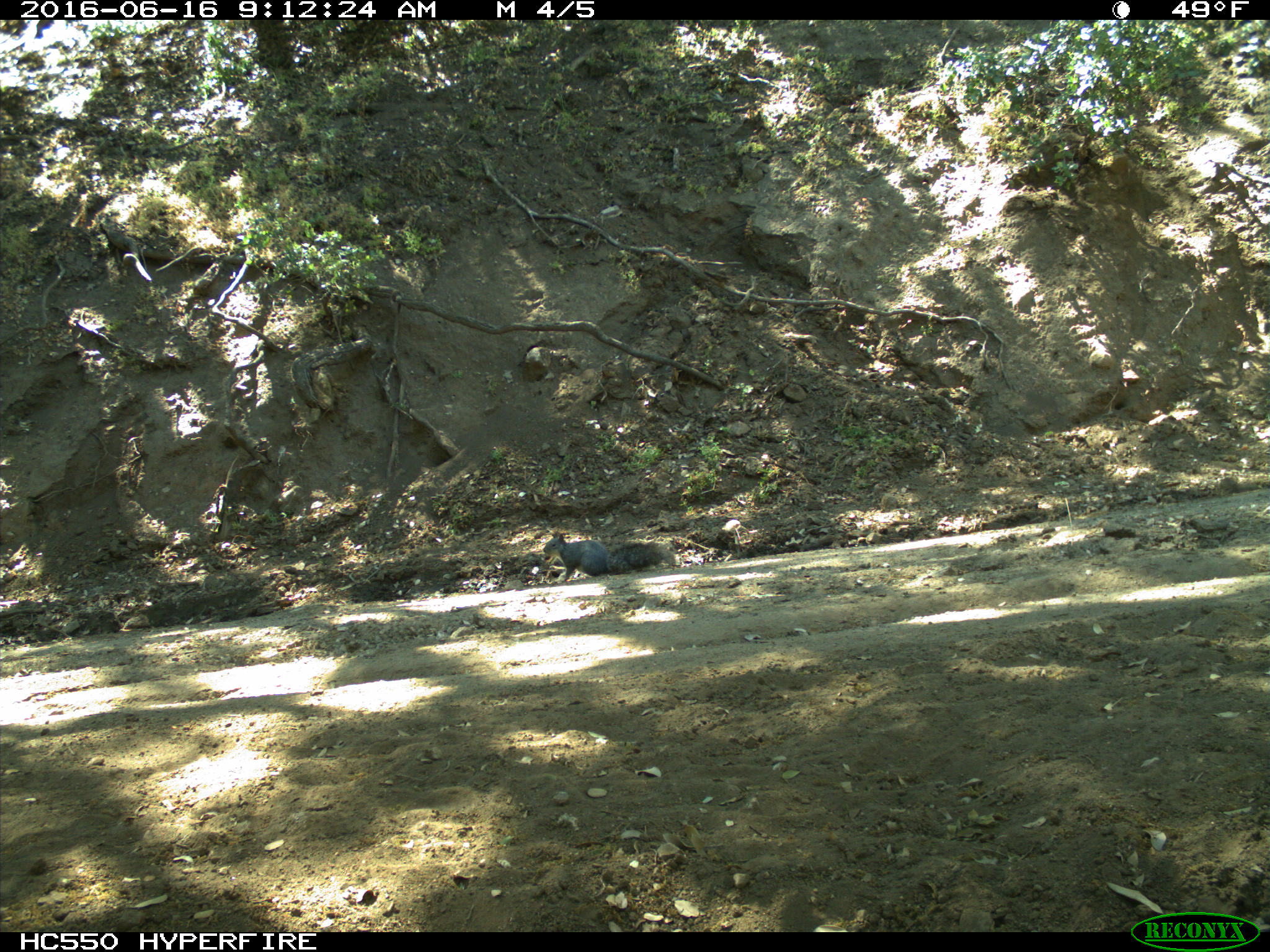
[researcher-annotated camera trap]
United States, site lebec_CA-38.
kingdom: Animalia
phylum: Chordata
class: Mammalia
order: Rodentia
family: Sciuridae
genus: Sciurus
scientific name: Sciurus carolinensis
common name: eastern gray squirrel